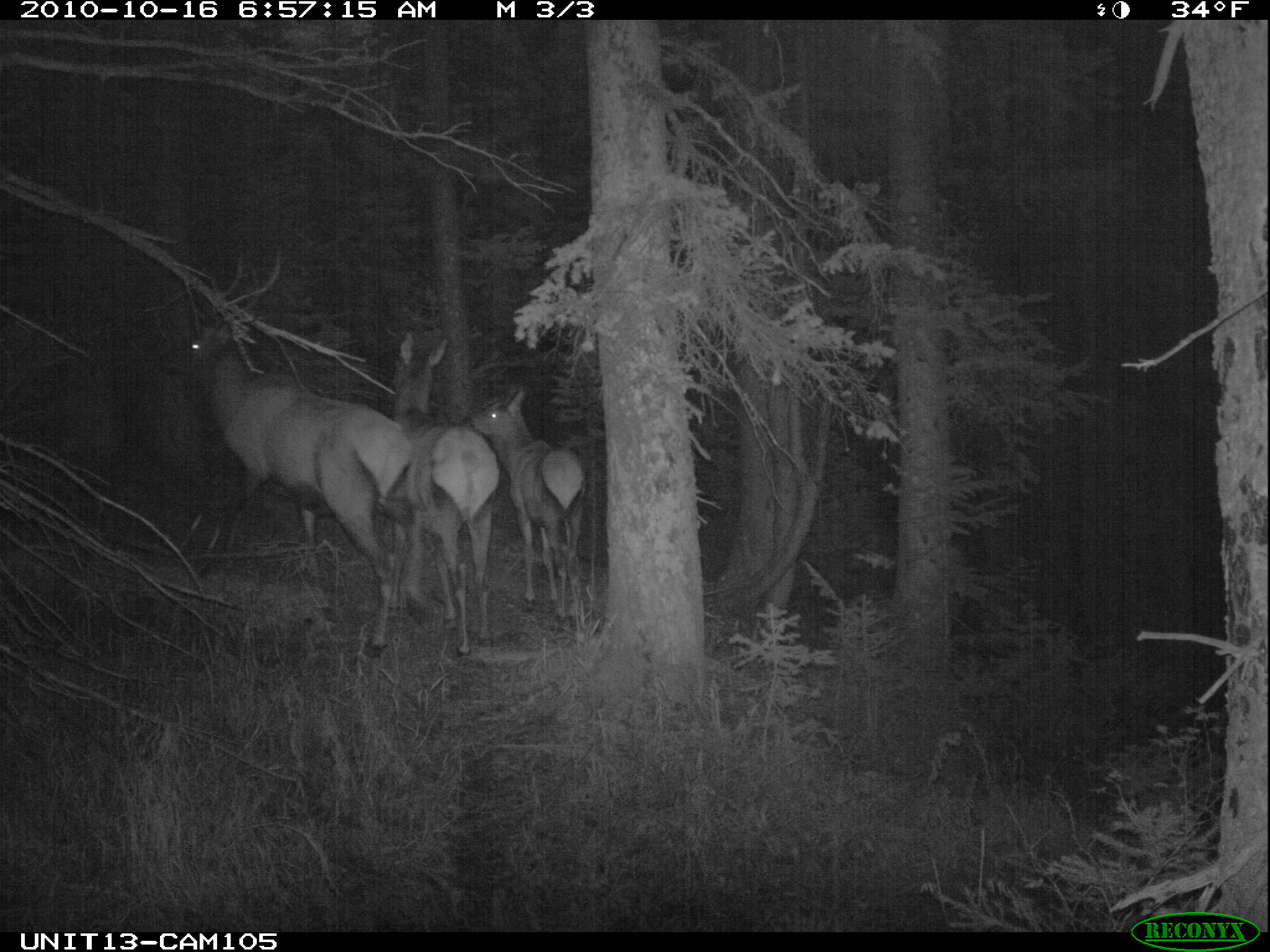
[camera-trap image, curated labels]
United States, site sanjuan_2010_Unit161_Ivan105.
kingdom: Animalia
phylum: Chordata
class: Mammalia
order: Artiodactyla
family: Cervidae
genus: Cervus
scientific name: Cervus elaphus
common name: red deer